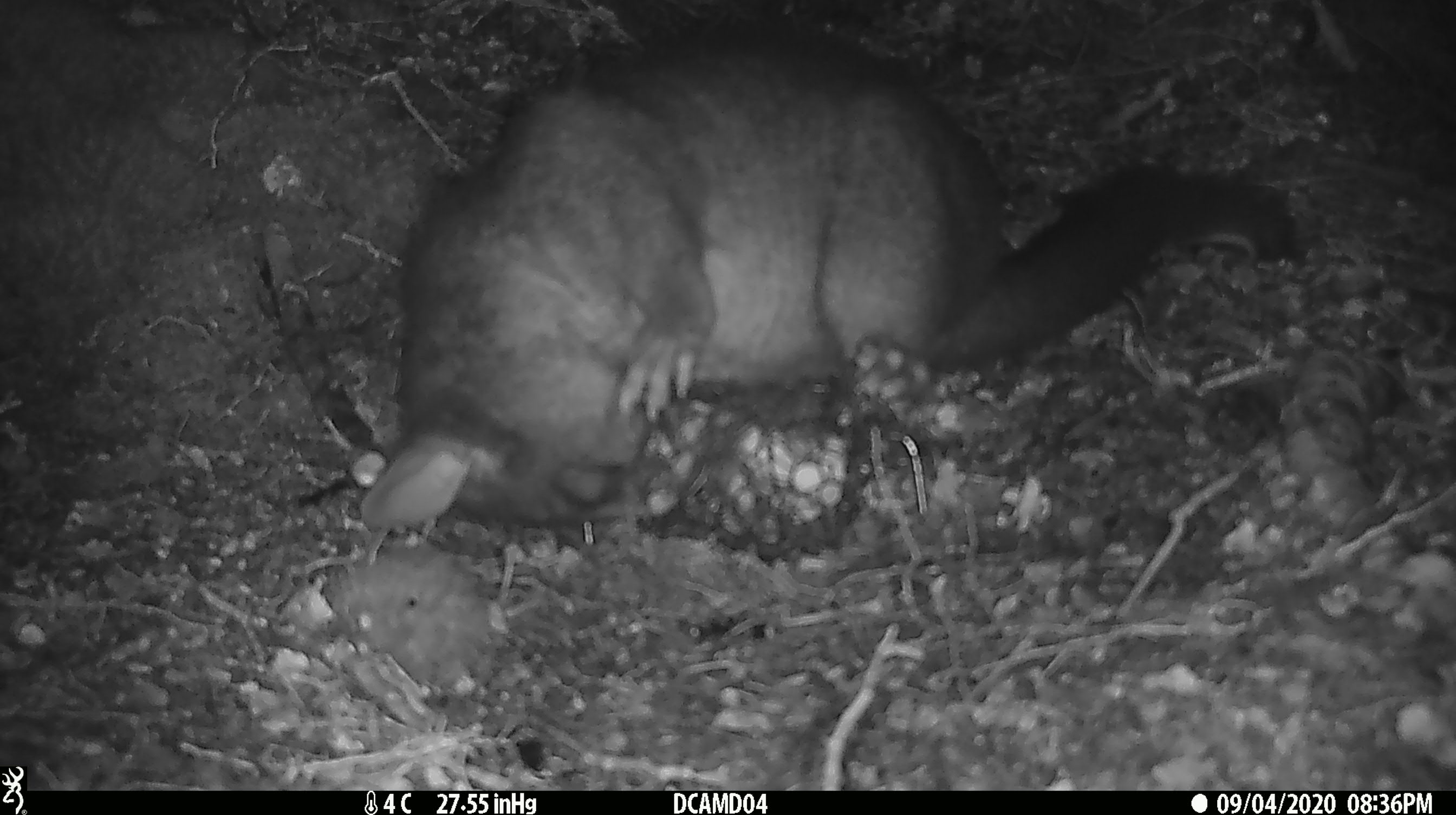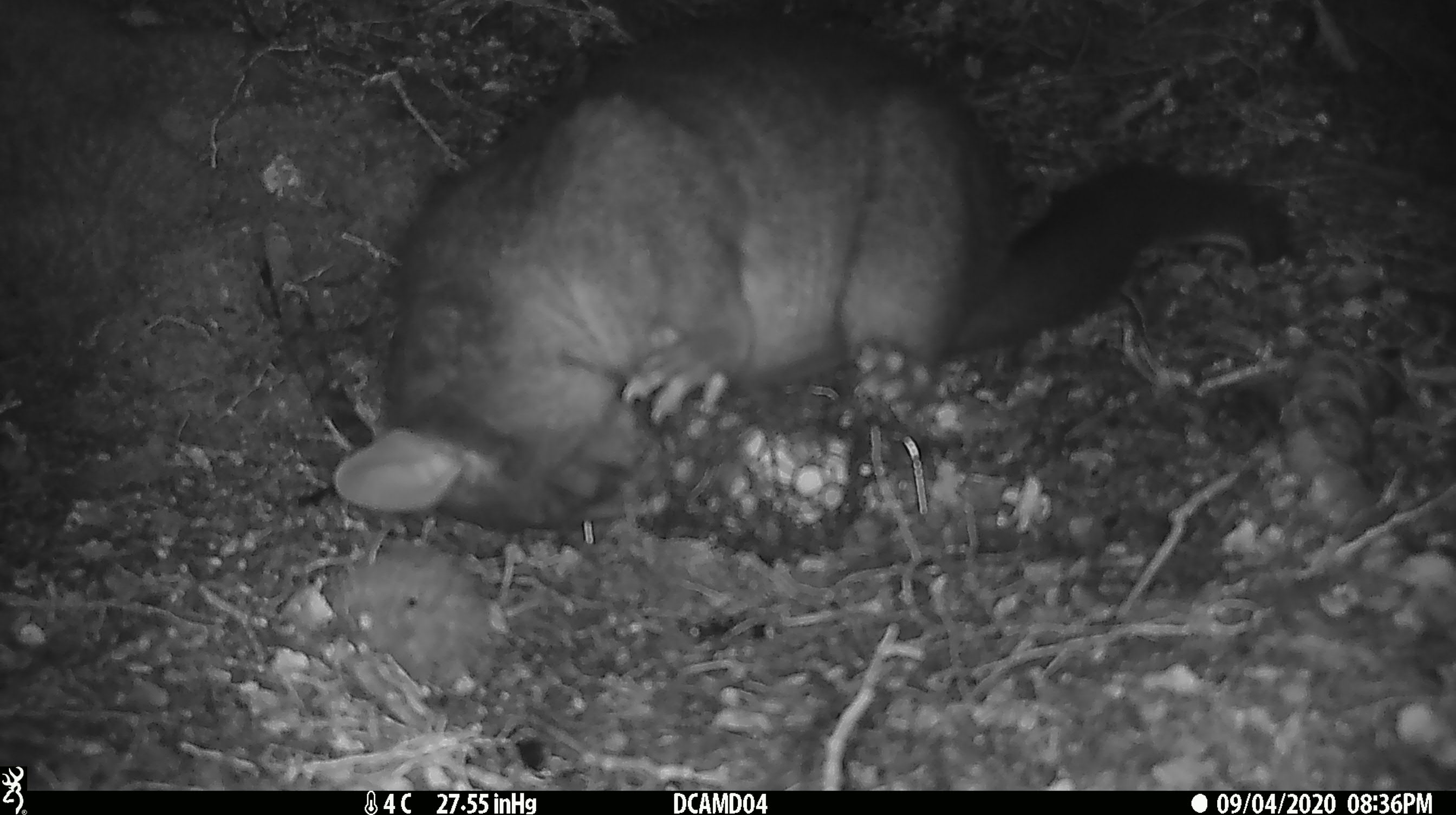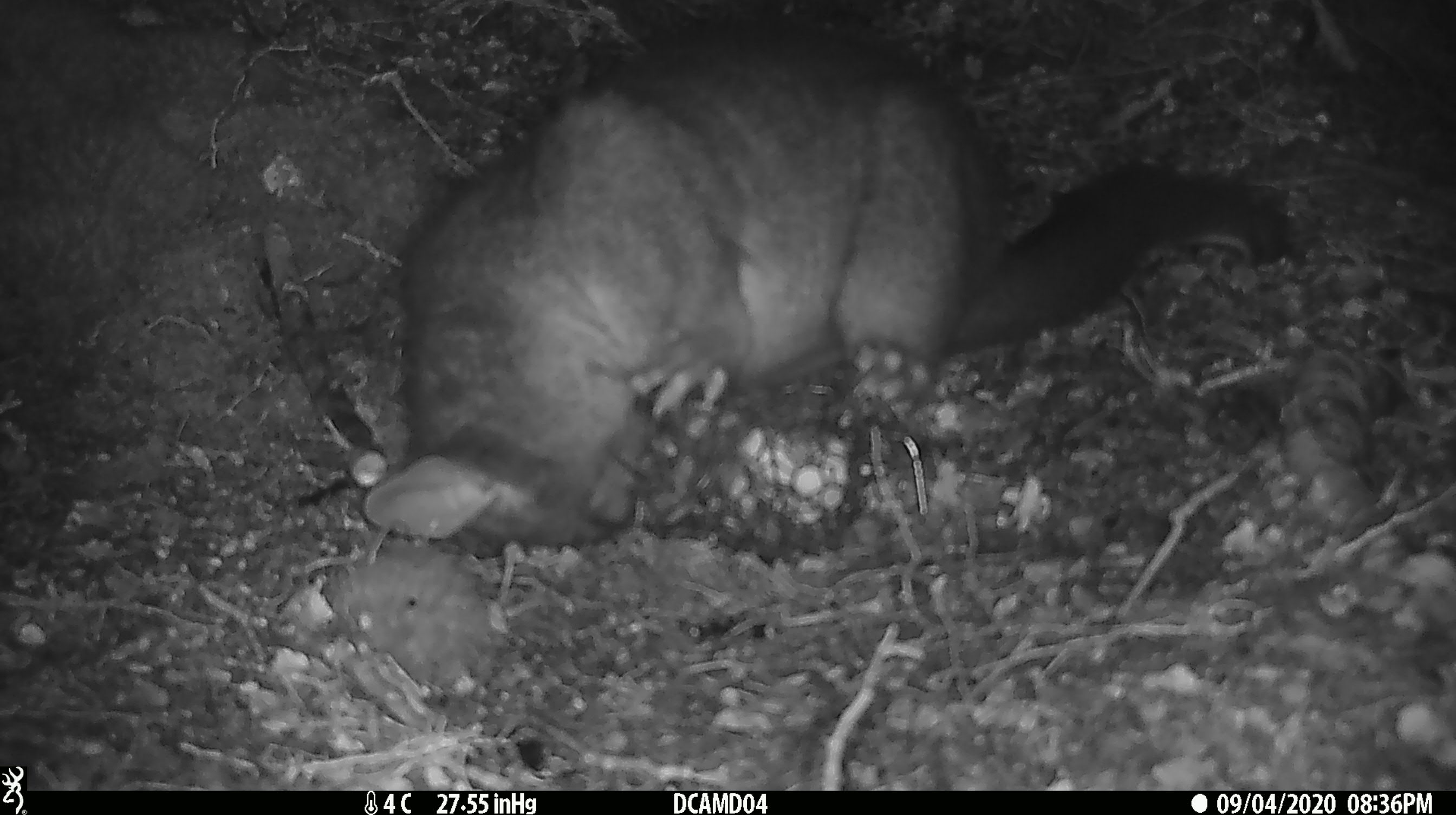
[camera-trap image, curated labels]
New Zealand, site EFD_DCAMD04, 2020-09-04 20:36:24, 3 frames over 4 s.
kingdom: Animalia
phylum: Chordata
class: Mammalia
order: Diprotodontia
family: Phalangeridae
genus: Trichosurus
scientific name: Trichosurus vulpecula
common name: common brushtail possum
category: possum